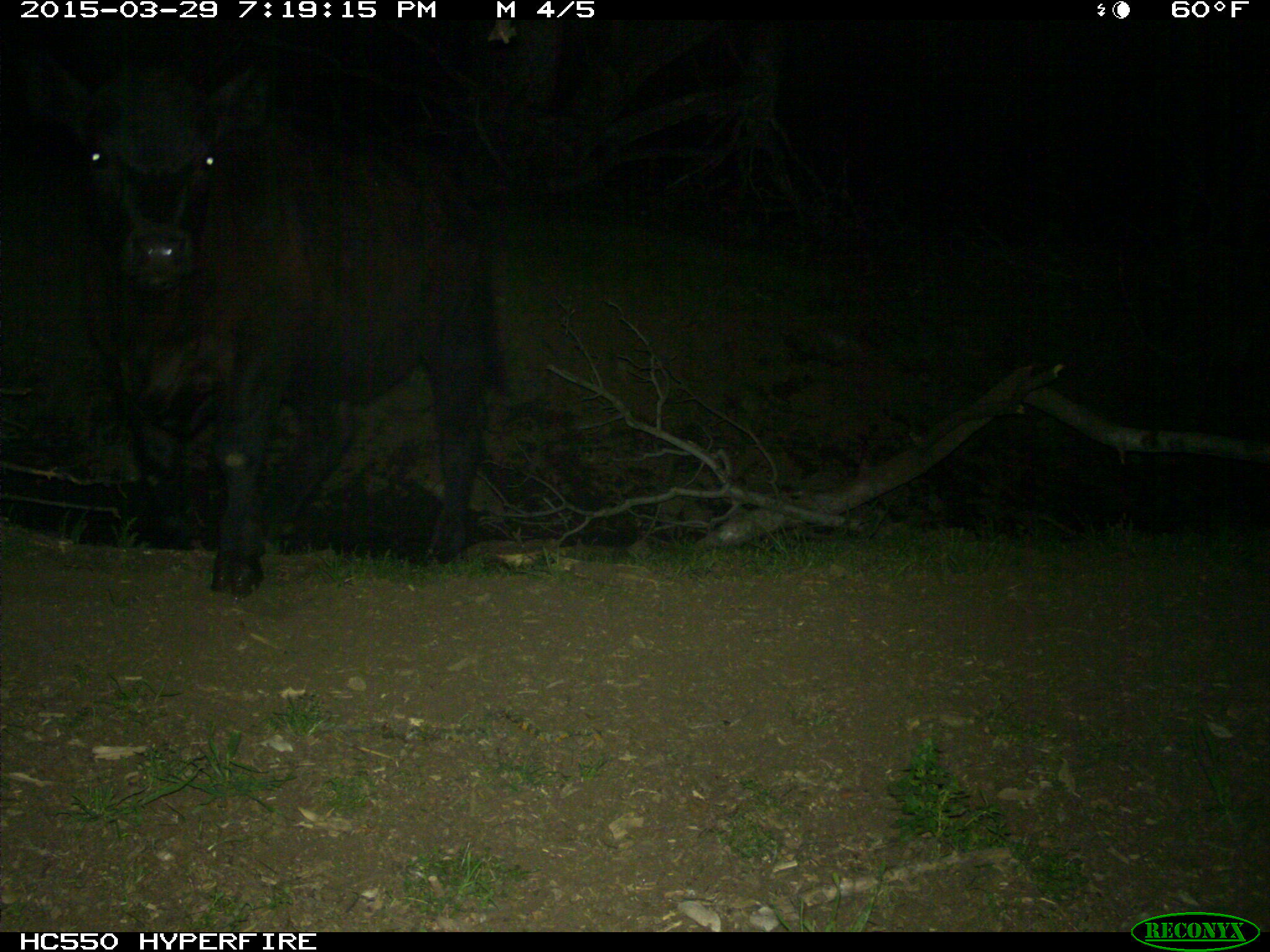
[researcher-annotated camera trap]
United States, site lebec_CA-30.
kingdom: Animalia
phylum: Chordata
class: Mammalia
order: Artiodactyla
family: Bovidae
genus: Bos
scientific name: Bos taurus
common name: domestic cow